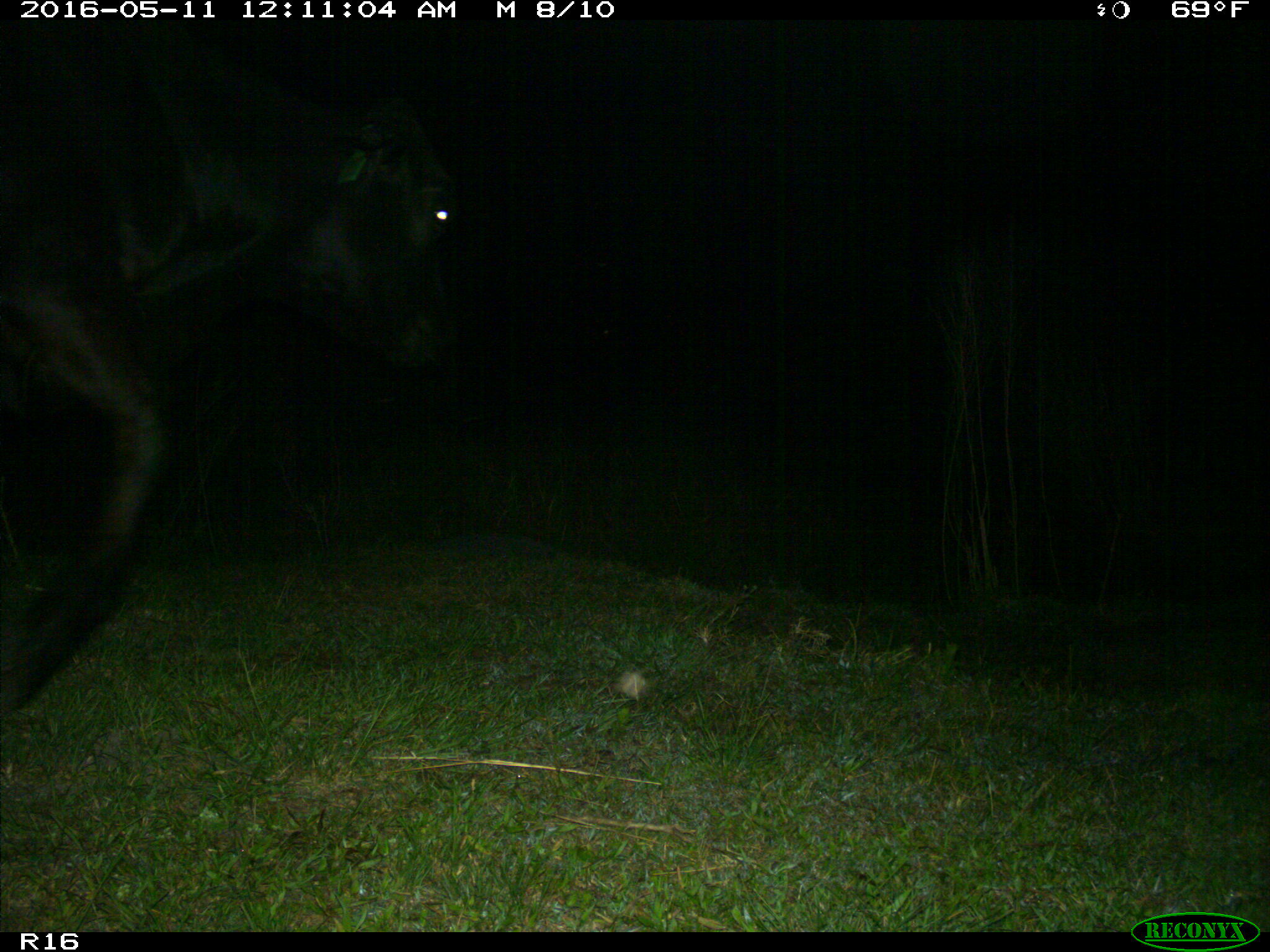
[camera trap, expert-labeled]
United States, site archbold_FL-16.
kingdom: Animalia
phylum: Chordata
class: Mammalia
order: Artiodactyla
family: Bovidae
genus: Bos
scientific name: Bos taurus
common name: domestic cow